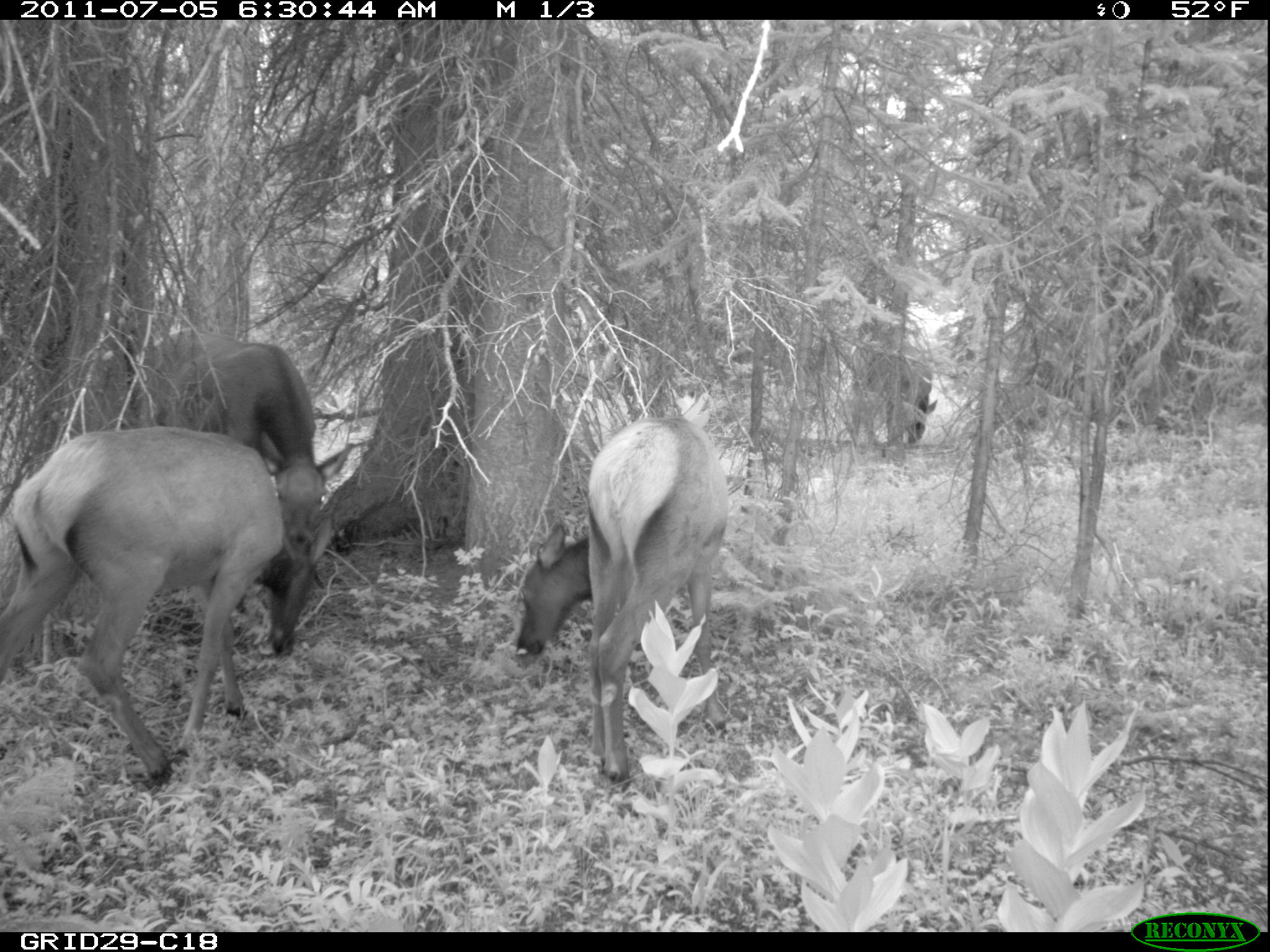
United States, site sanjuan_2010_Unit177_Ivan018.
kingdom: Animalia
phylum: Chordata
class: Mammalia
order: Artiodactyla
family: Cervidae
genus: Cervus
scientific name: Cervus elaphus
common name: red deer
Cervus elaphus (red deer).